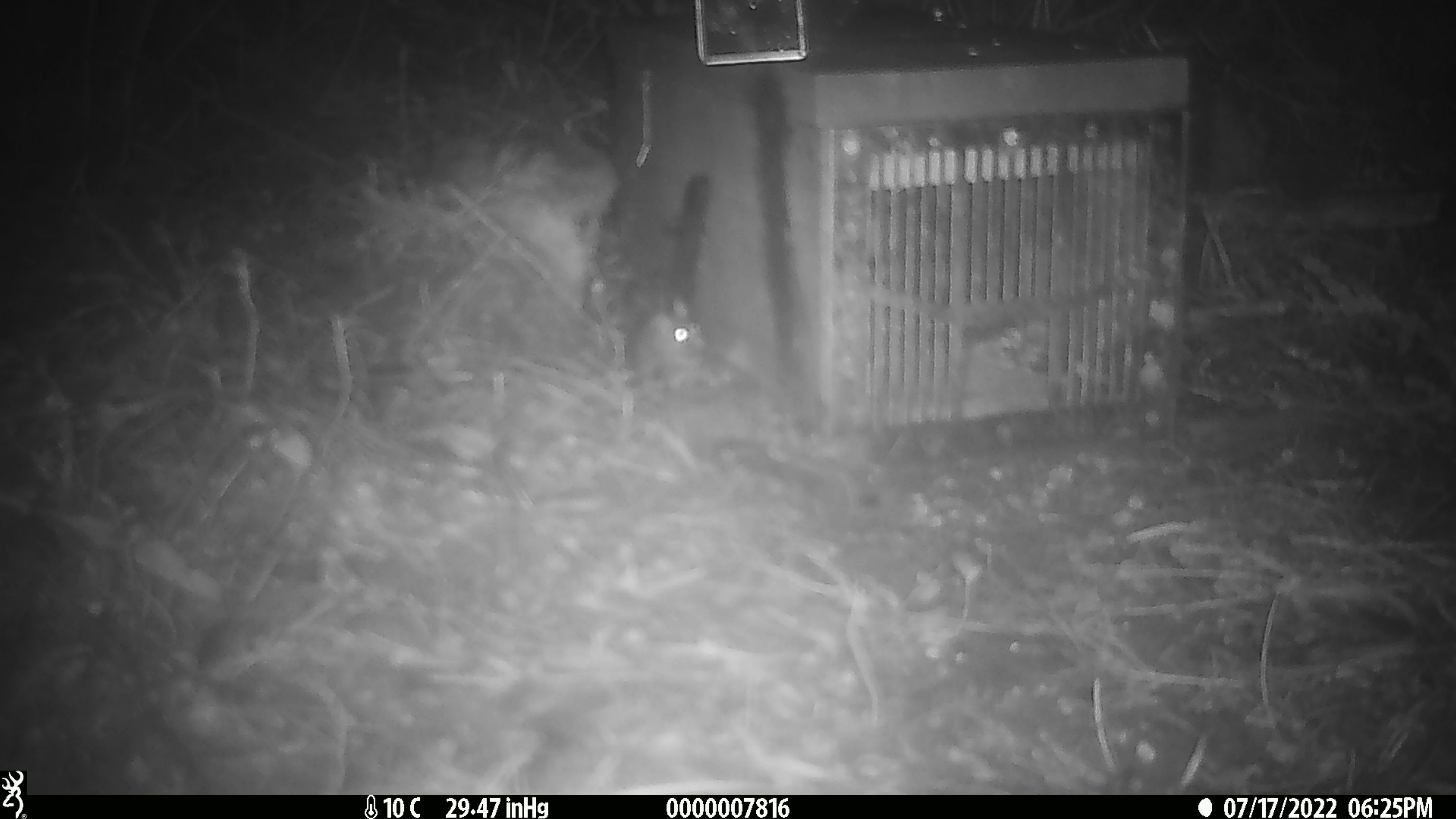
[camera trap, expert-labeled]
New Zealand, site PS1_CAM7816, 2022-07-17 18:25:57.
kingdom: Animalia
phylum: Chordata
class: Mammalia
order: Rodentia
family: Muridae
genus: Mus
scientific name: Mus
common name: mouse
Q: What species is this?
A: Mouse (Mus).